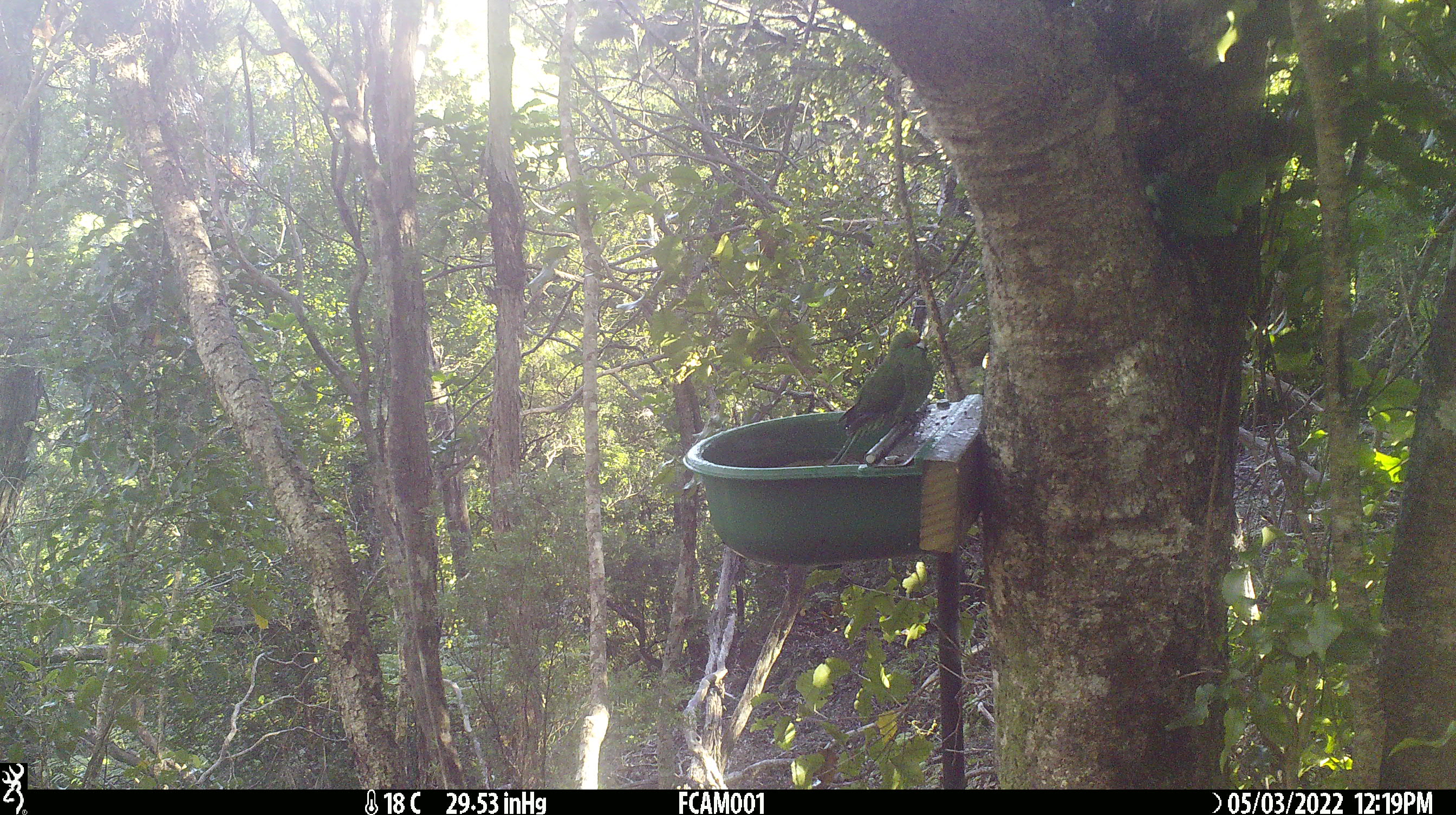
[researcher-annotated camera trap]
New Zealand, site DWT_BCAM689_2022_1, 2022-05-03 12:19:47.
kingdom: Animalia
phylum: Chordata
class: Aves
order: Psittaciformes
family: Psittaculidae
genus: Cyanoramphus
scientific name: Cyanoramphus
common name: parakeet